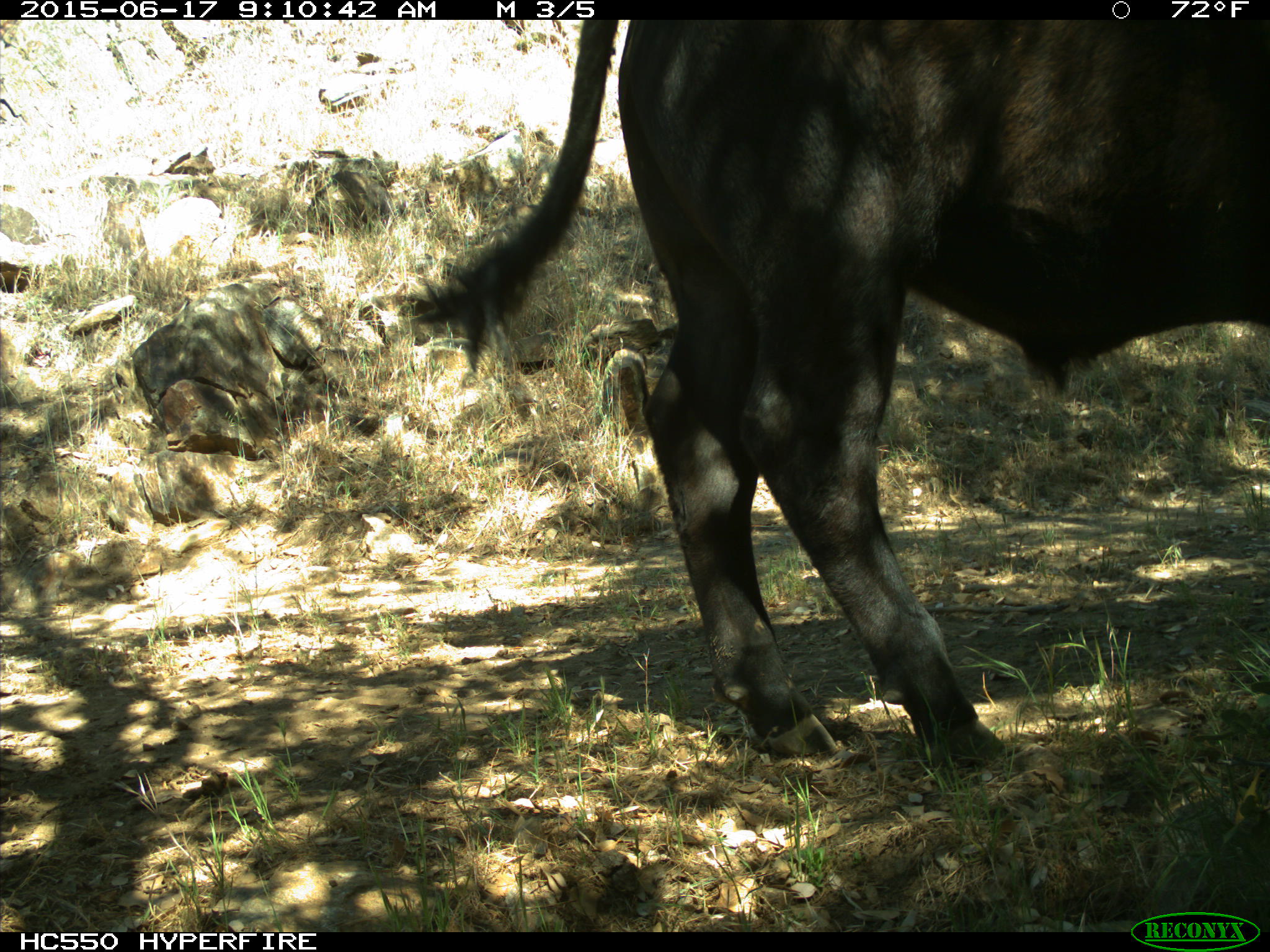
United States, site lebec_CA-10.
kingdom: Animalia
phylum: Chordata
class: Mammalia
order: Artiodactyla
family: Bovidae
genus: Bos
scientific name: Bos taurus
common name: domestic cow